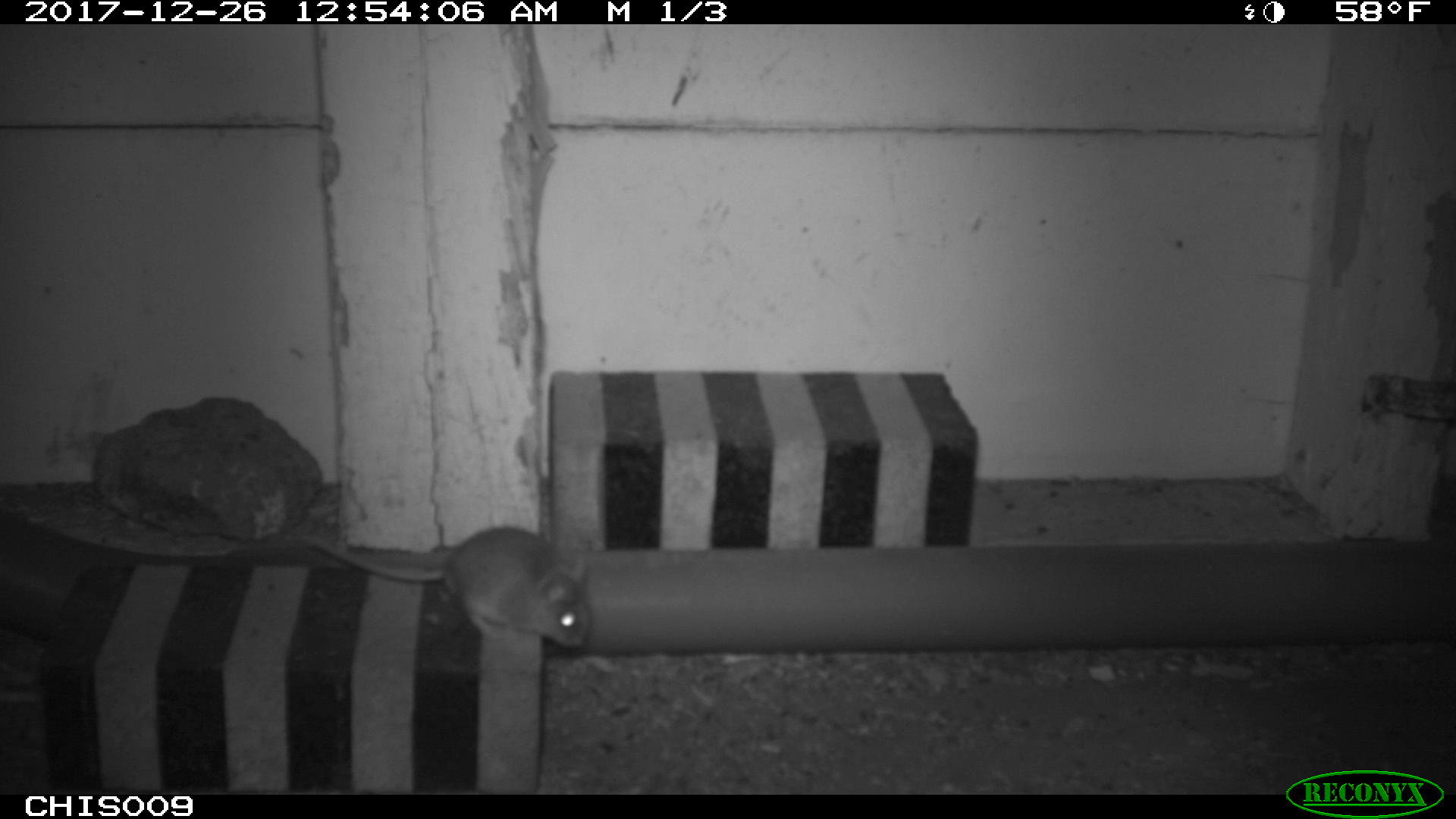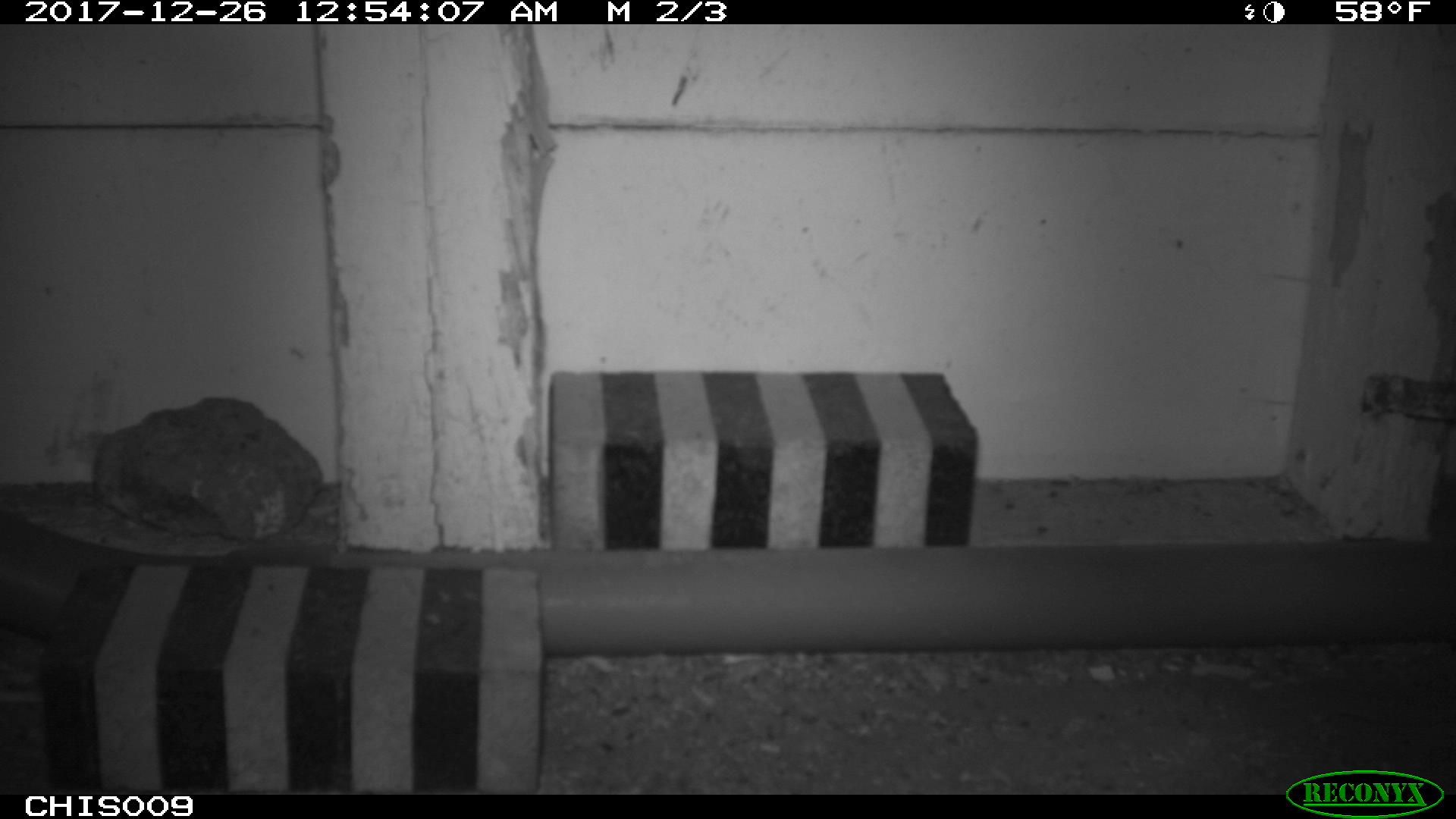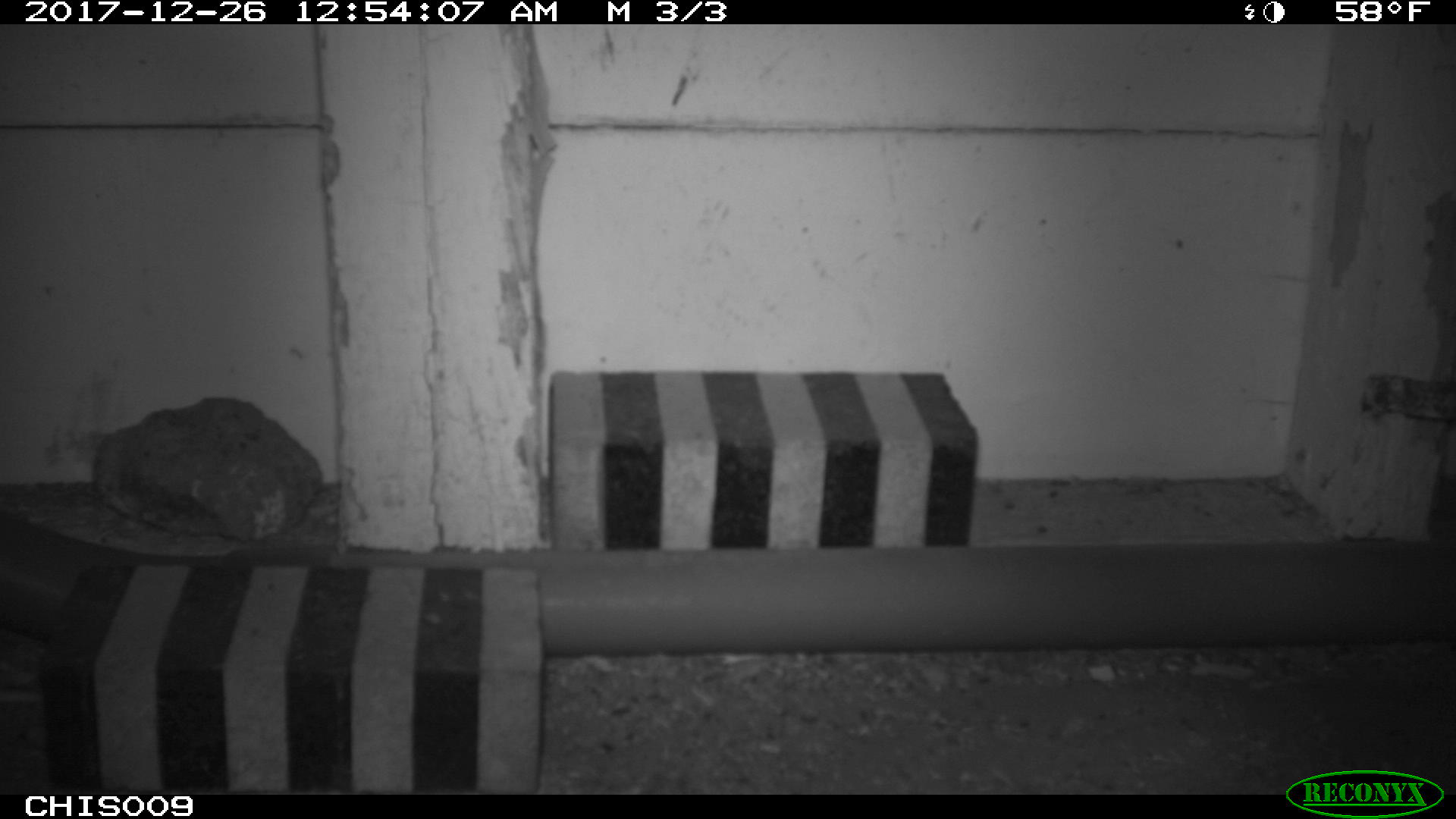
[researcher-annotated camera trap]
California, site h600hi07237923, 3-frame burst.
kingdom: Animalia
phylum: Chordata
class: Mammalia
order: Rodentia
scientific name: Rodentia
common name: rodent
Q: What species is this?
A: Rodent (Rodentia).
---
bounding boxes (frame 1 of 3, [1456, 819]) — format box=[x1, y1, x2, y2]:
rodent: box=[305, 523, 591, 646]